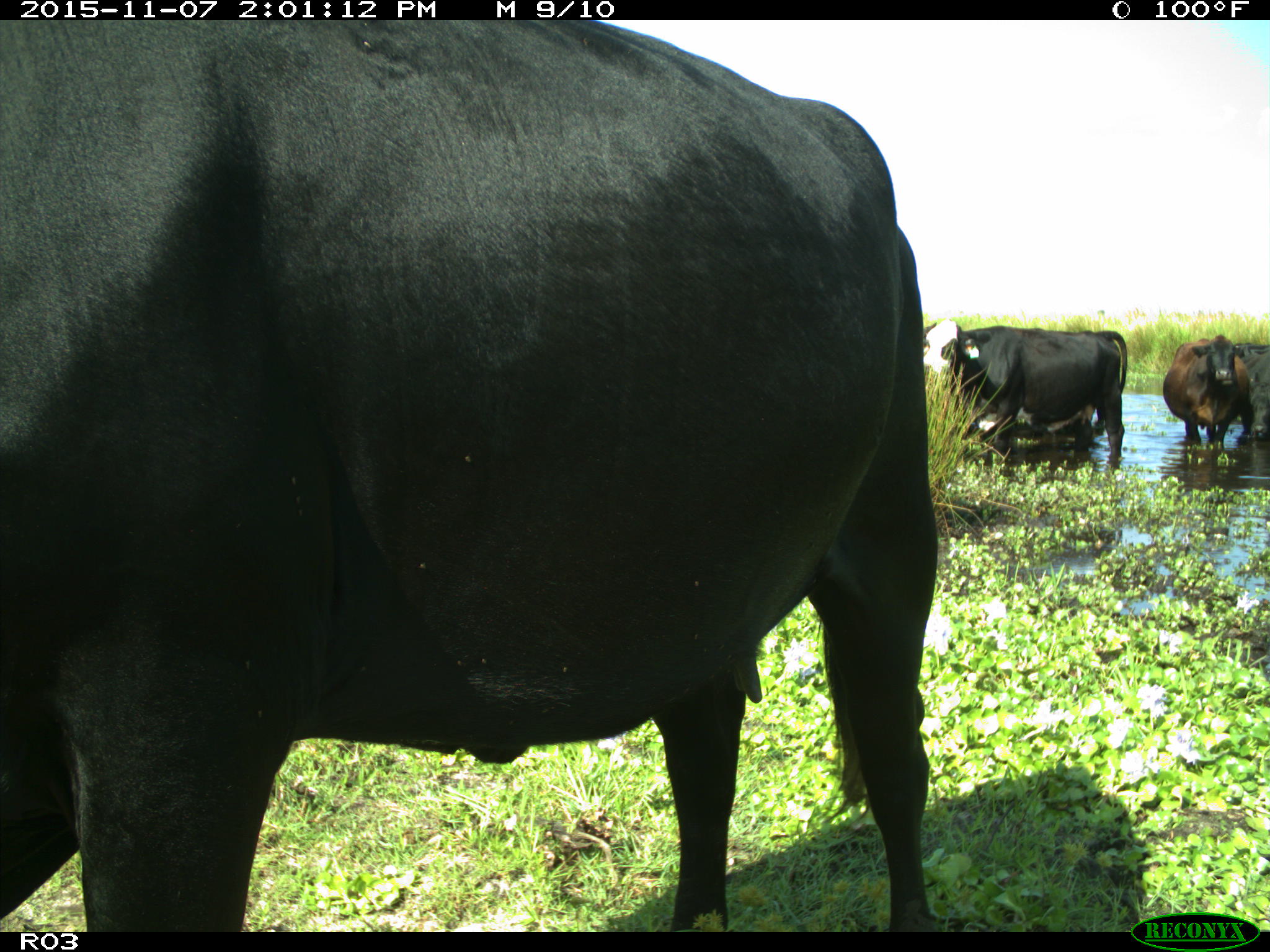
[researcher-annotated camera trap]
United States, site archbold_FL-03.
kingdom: Animalia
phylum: Chordata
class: Mammalia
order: Artiodactyla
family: Bovidae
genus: Bos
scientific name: Bos taurus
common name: domestic cow